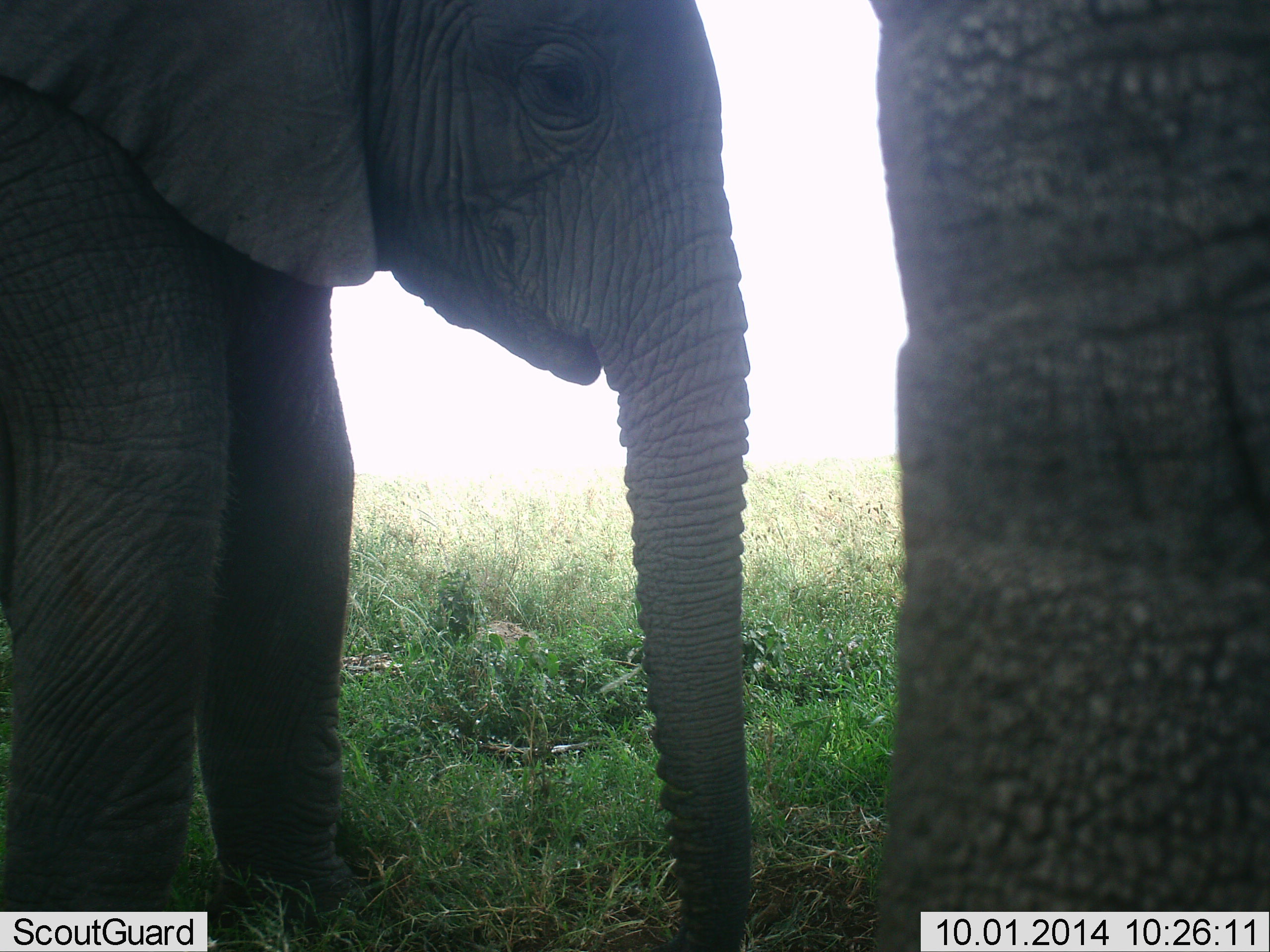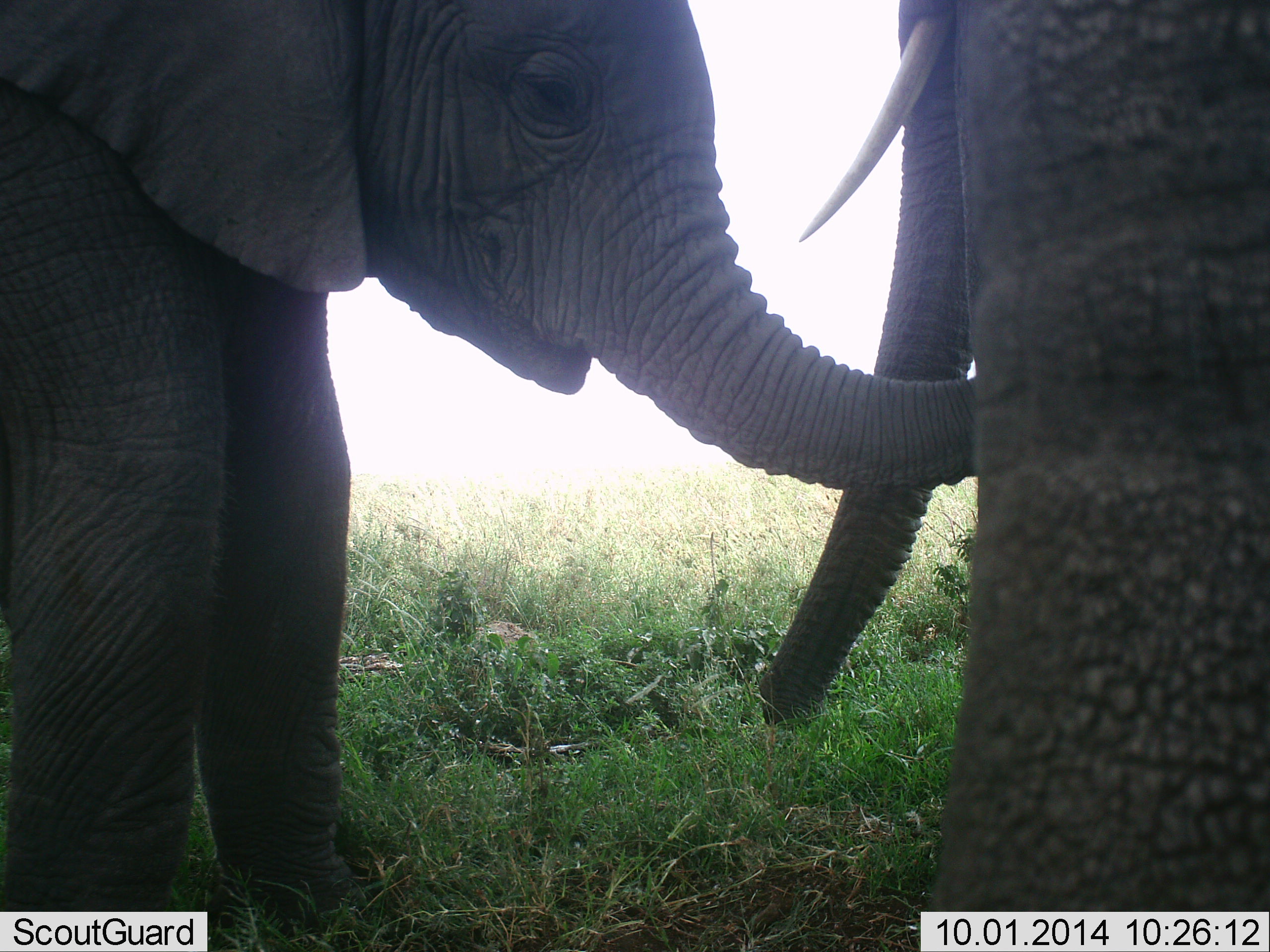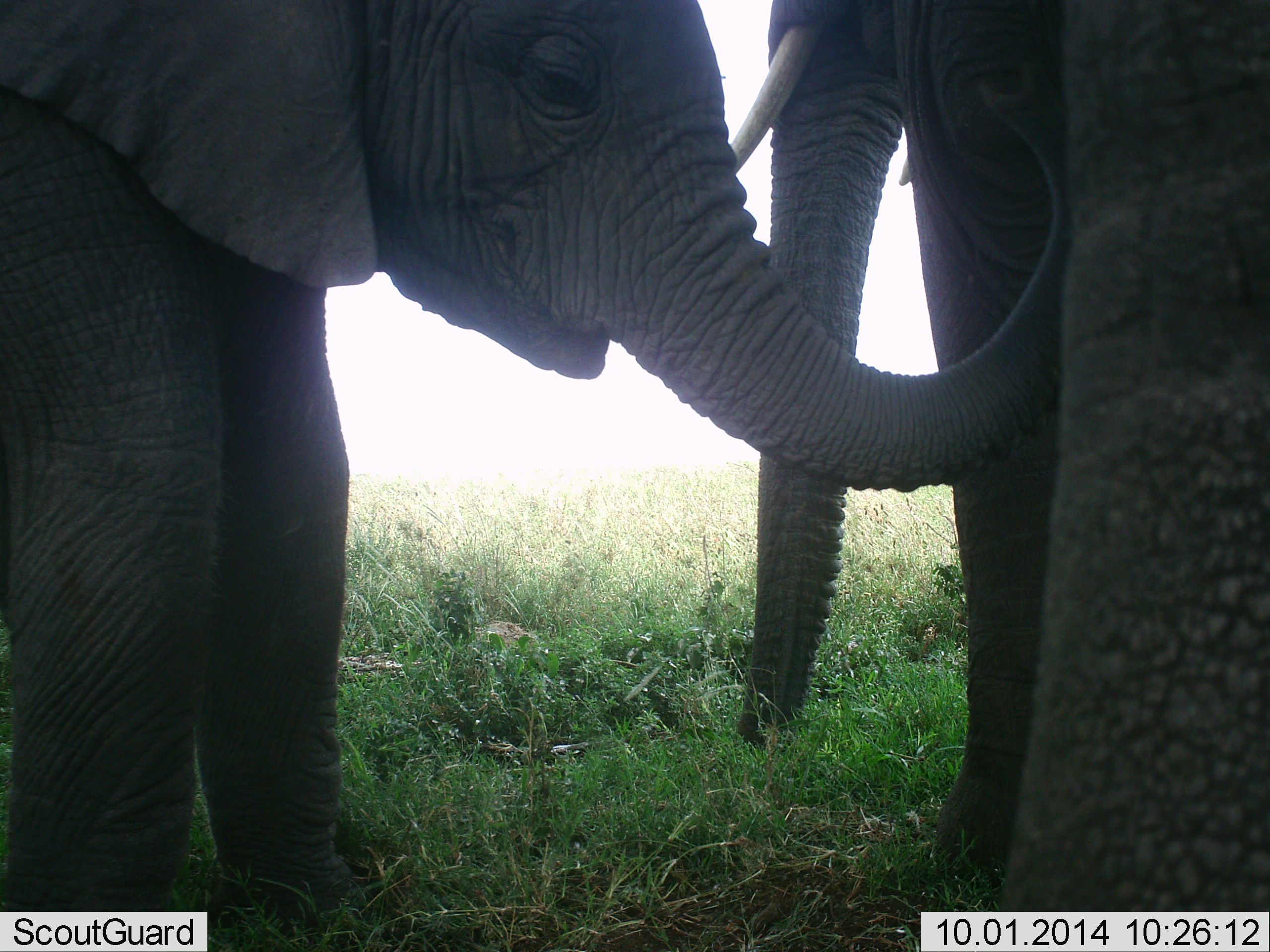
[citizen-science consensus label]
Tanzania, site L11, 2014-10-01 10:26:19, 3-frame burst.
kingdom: Animalia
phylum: Chordata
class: Mammalia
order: Proboscidea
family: Elephantidae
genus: Loxodonta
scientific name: Loxodonta africana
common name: african bush elephant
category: elephant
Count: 2.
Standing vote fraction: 70%.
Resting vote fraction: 10%.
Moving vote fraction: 0%.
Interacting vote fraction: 80%.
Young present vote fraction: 60%.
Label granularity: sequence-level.